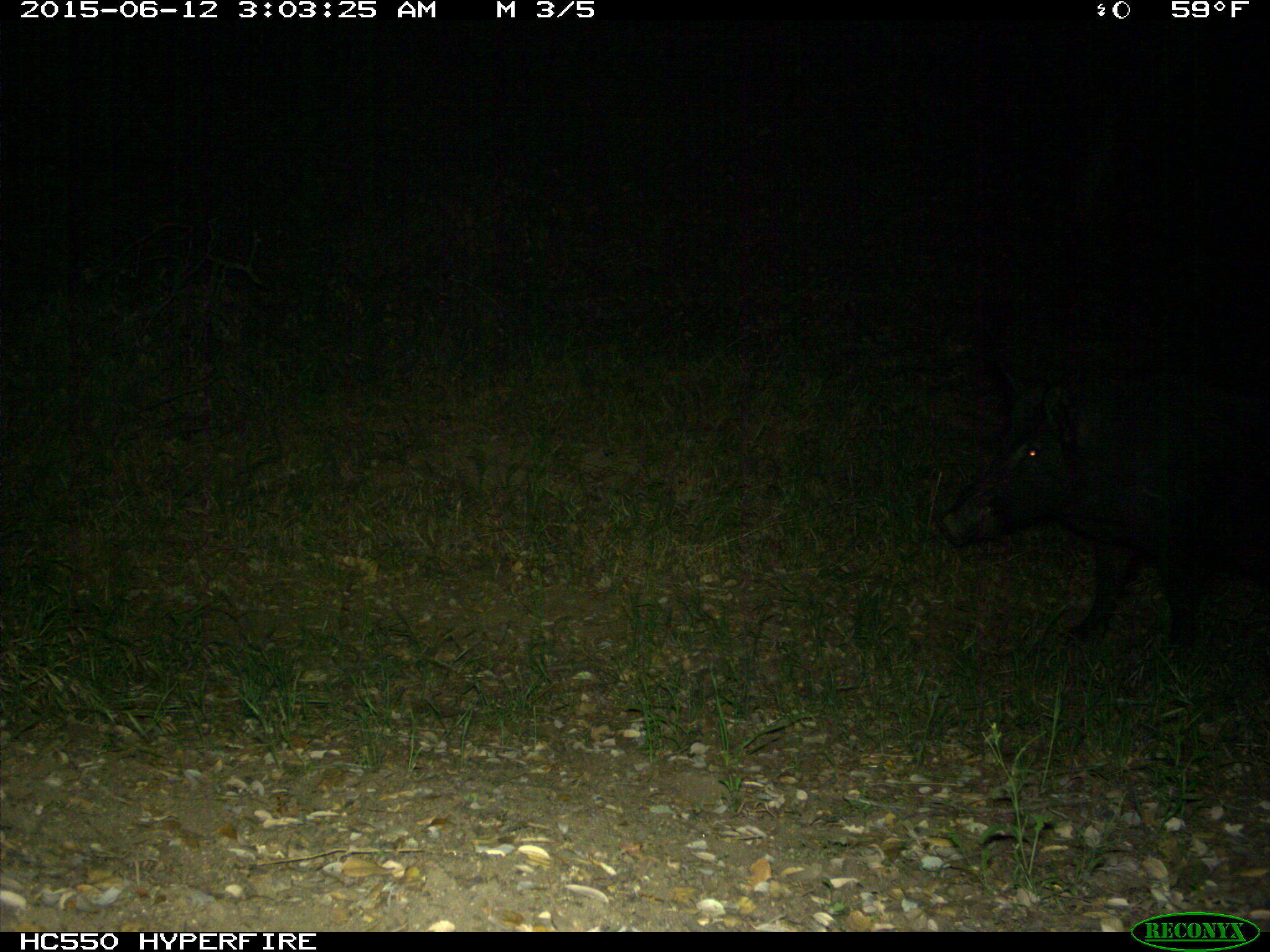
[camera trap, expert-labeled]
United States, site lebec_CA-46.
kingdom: Animalia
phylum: Chordata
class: Mammalia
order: Artiodactyla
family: Suidae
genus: Sus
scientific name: Sus scrofa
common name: wild boar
Sus scrofa (wild boar).